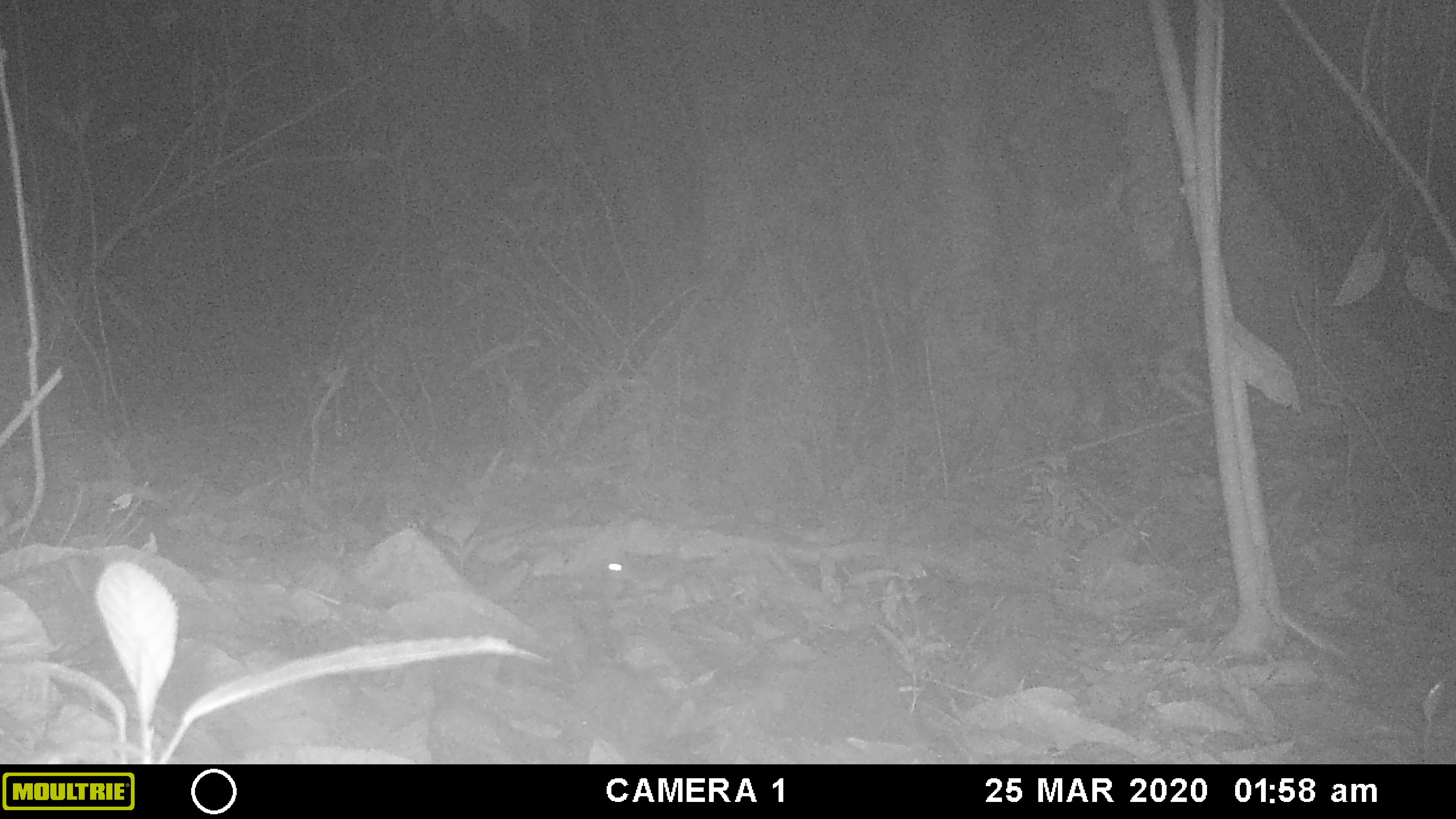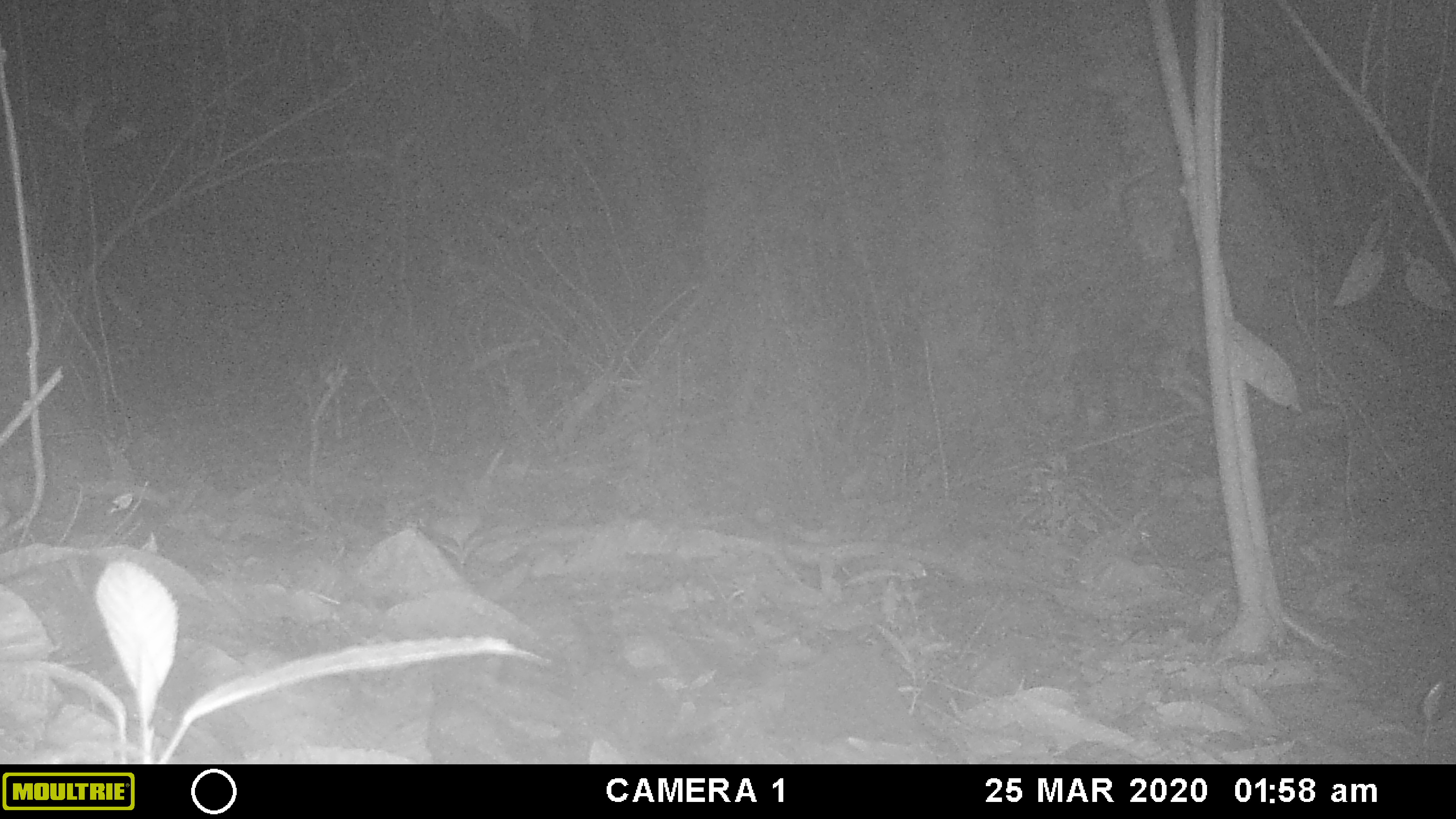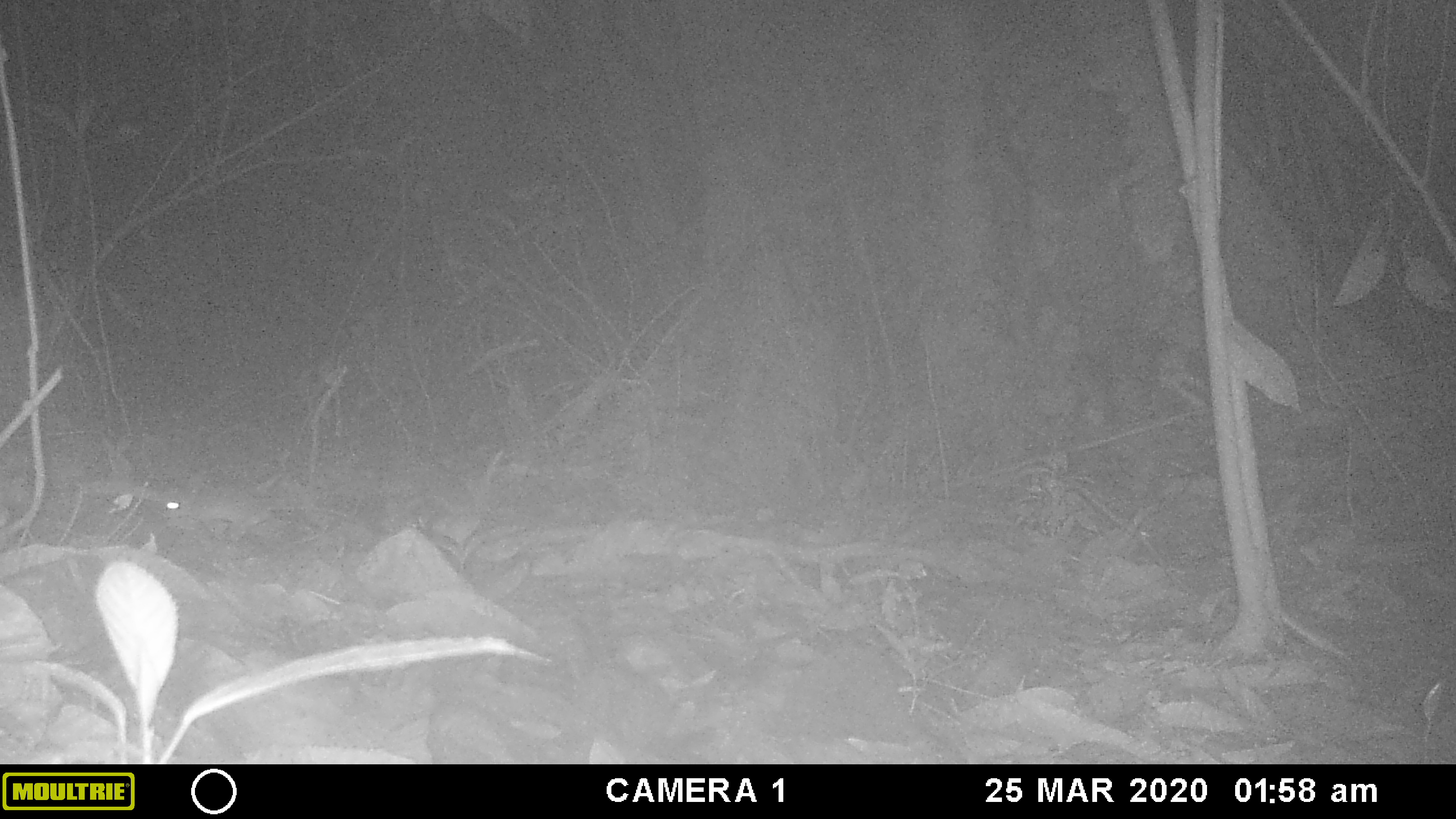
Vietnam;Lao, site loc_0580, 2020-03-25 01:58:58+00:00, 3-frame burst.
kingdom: Animalia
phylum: Chordata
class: Mammalia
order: Rodentia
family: Muridae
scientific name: Muridae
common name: old-world mice and rats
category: unidentified murid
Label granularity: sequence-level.